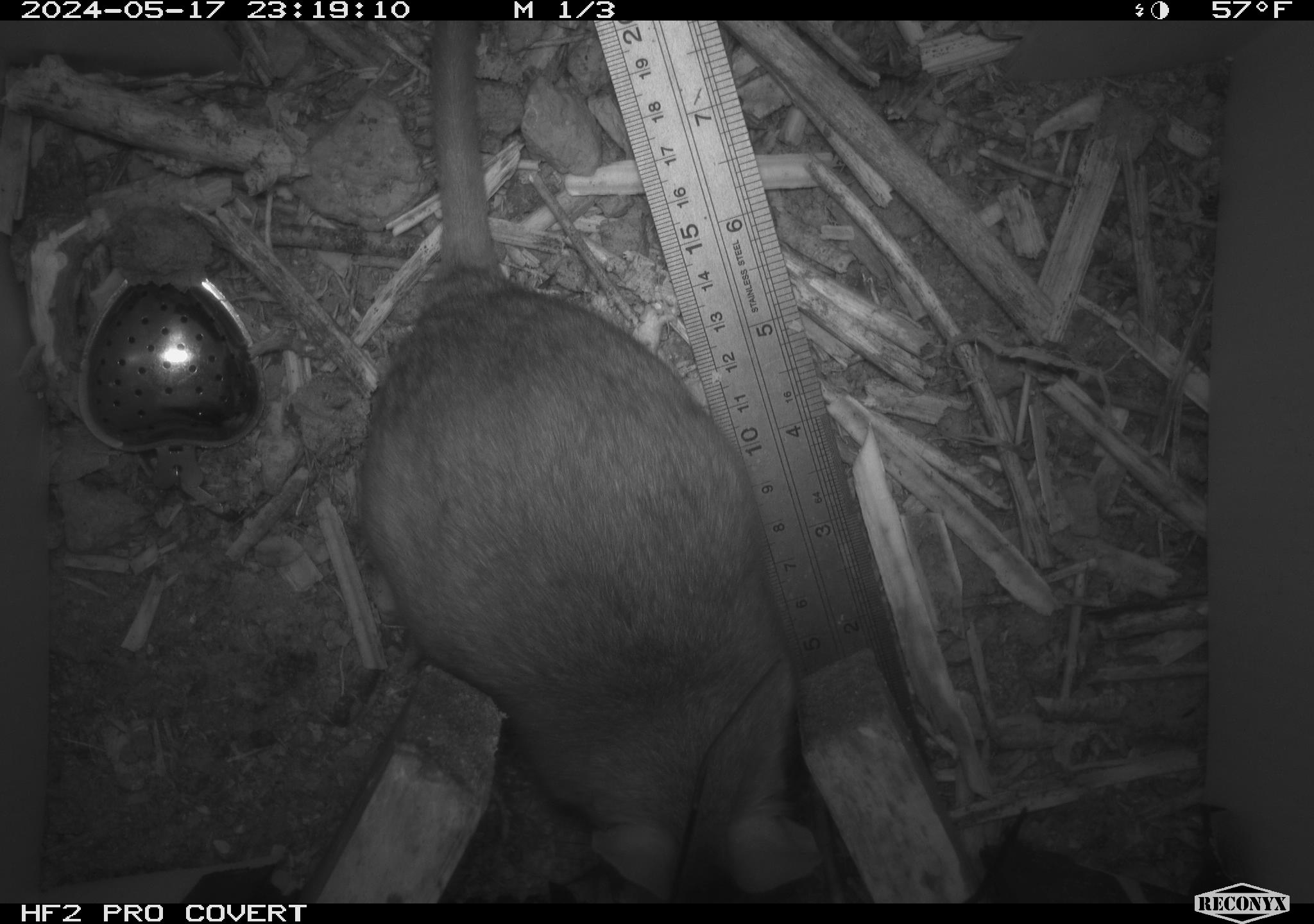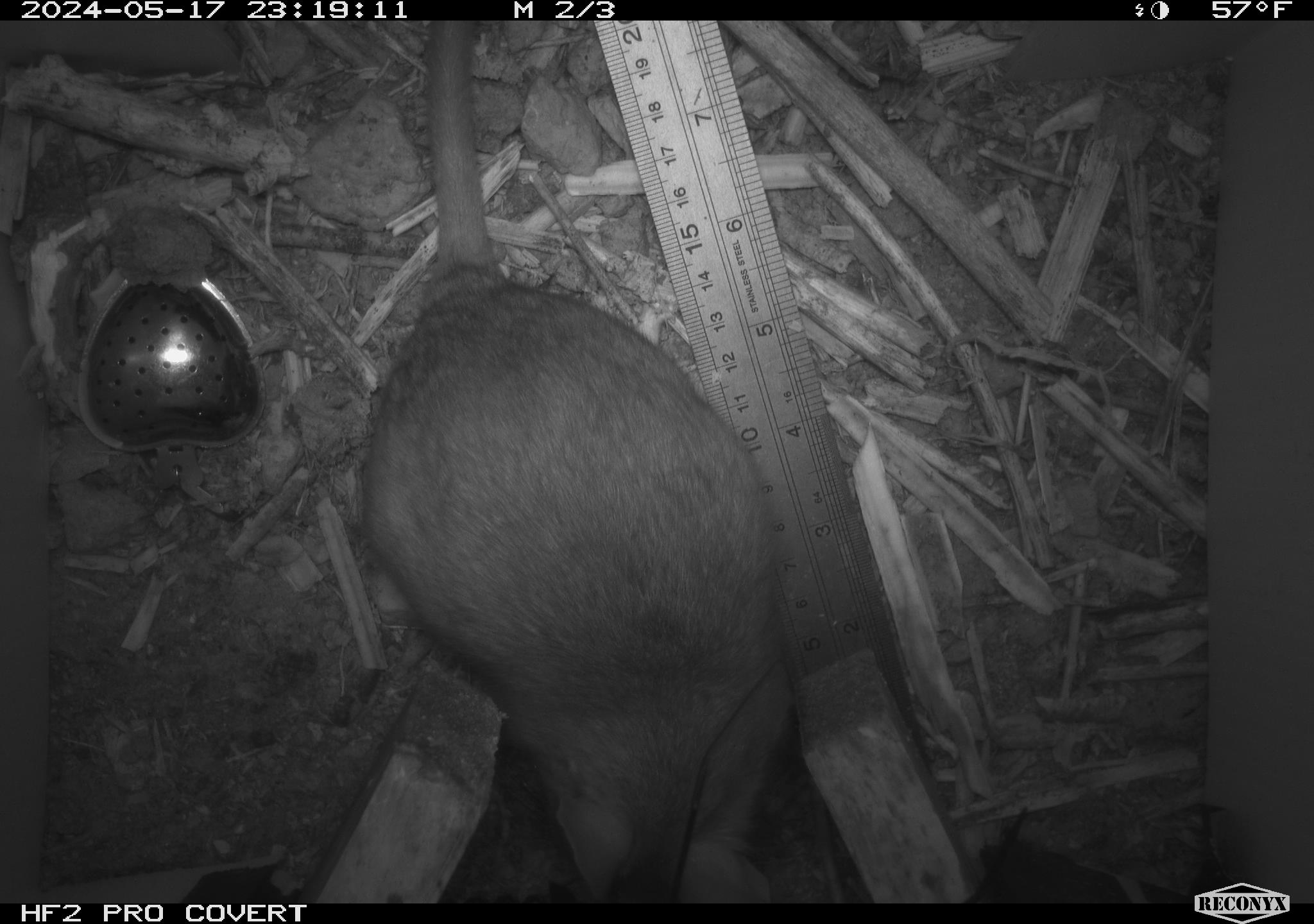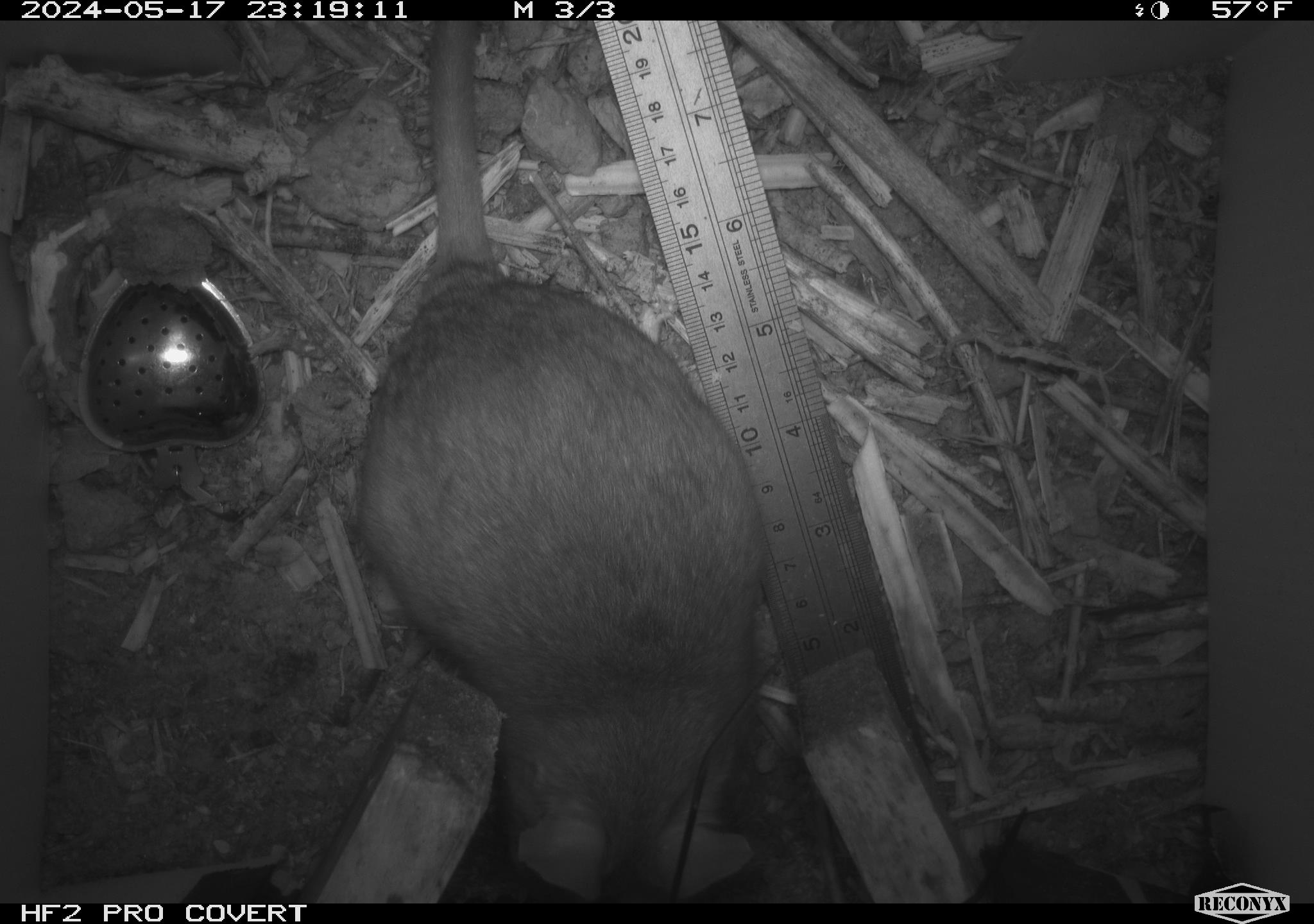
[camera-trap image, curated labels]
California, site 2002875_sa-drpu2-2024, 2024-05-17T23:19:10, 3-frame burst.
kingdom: Animalia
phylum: Chordata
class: Mammalia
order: Rodentia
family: Cricetidae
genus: Neotoma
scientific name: Neotoma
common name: pack rat or woodrat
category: neotoma species